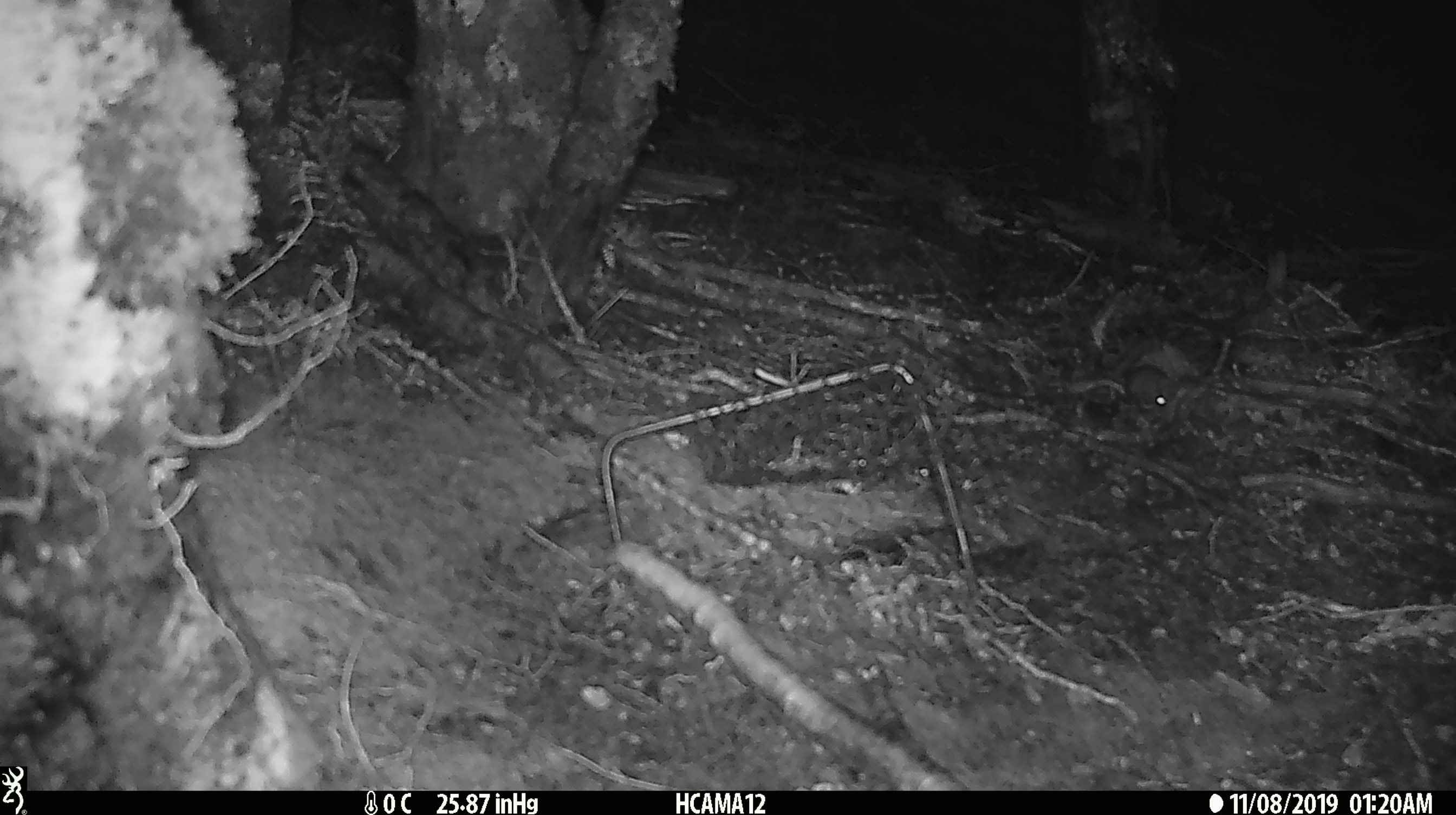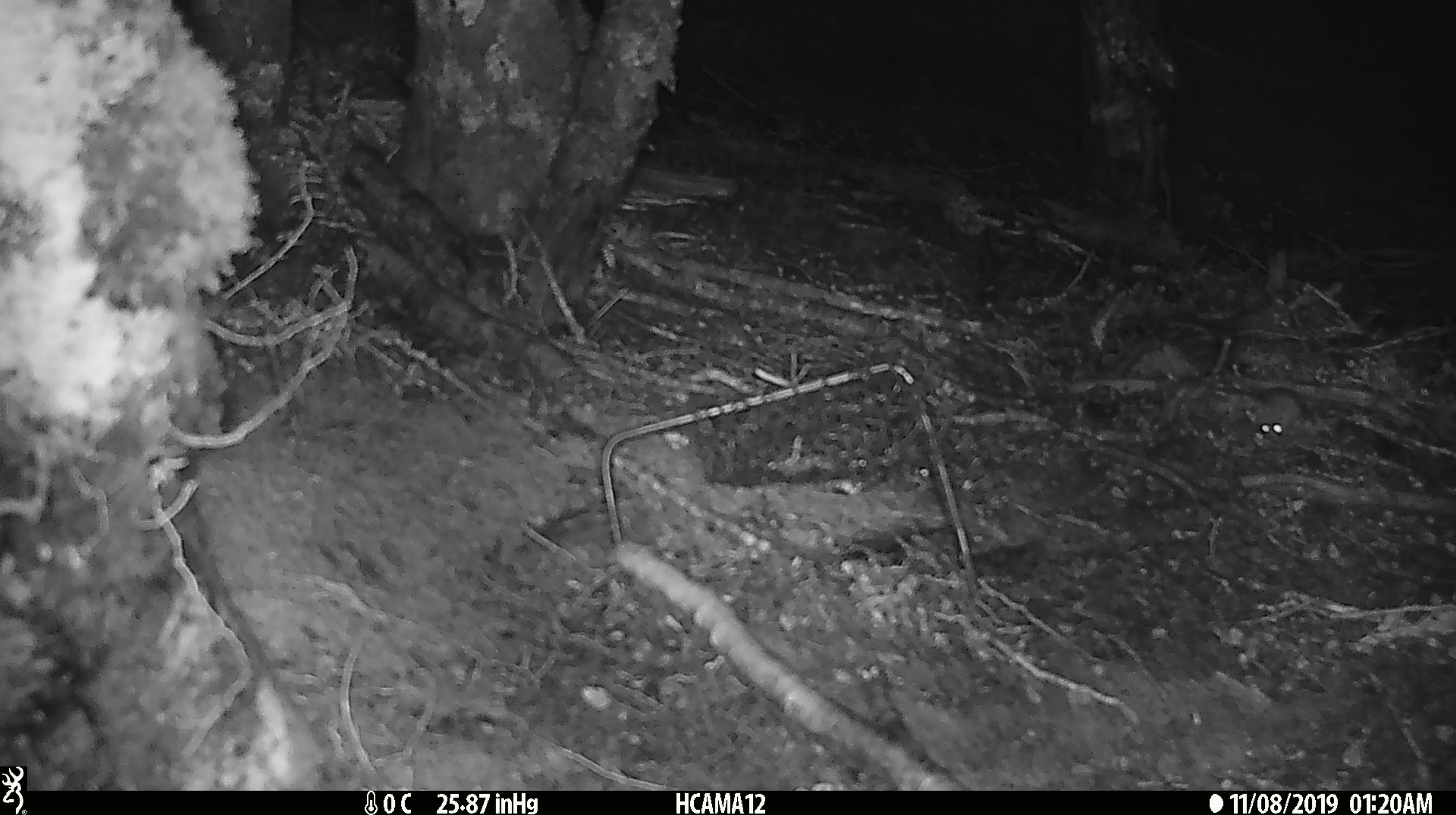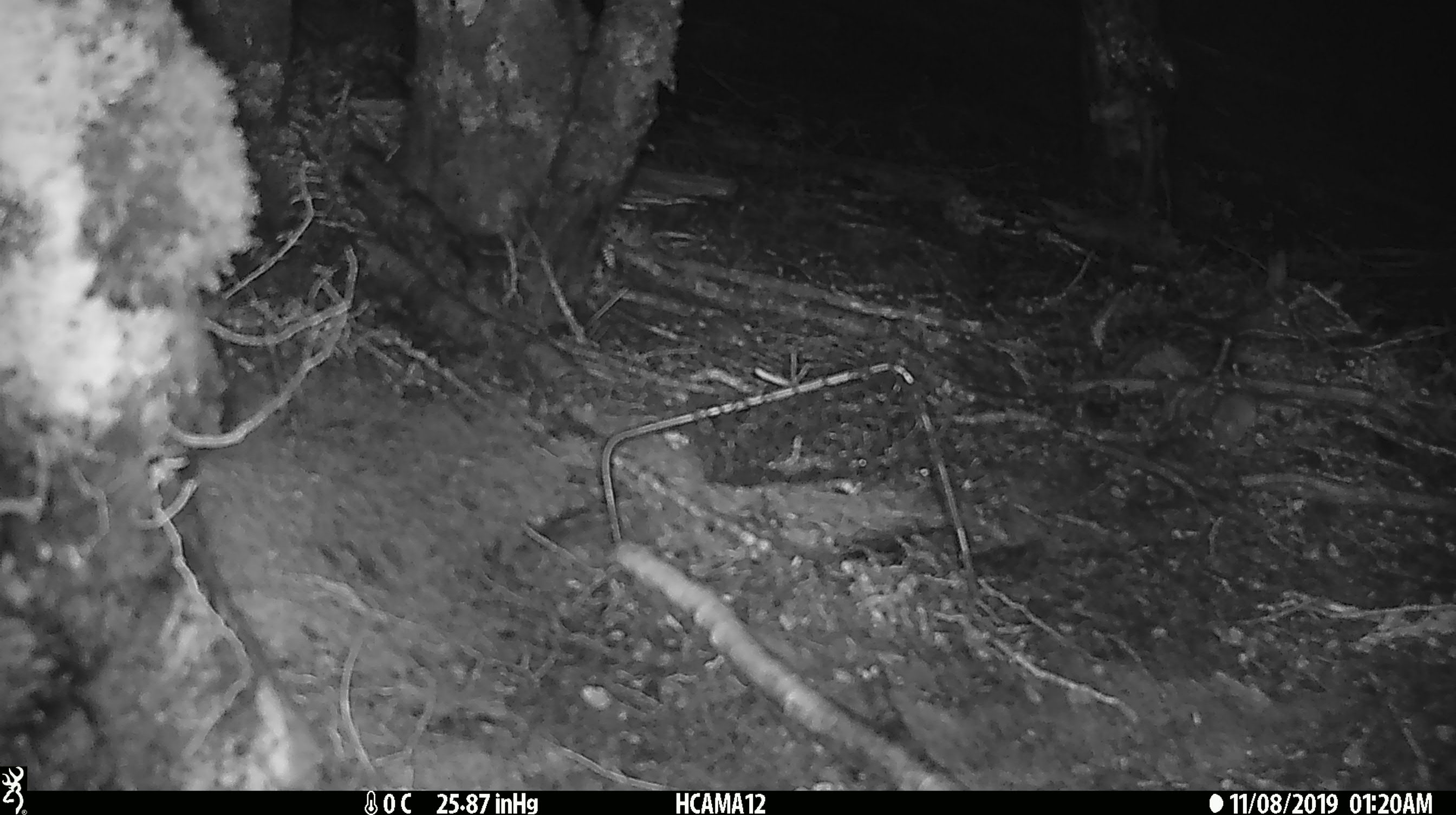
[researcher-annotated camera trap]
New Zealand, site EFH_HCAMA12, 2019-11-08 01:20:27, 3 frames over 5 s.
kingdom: Animalia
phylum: Chordata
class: Mammalia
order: Rodentia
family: Muridae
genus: Mus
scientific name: Mus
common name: mouse